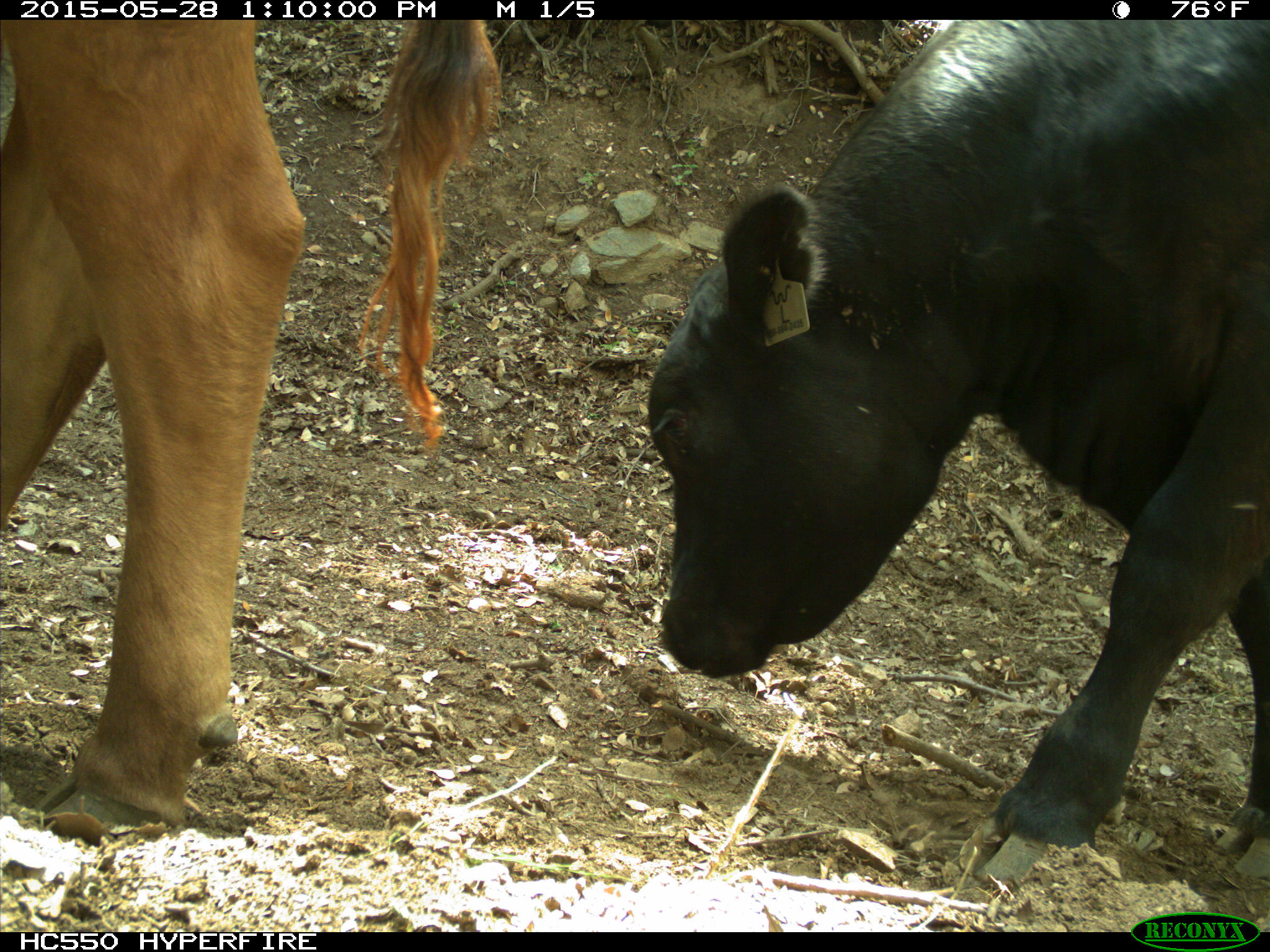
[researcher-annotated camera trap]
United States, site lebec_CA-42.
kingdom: Animalia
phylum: Chordata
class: Mammalia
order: Artiodactyla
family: Bovidae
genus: Bos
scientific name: Bos taurus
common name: domestic cow